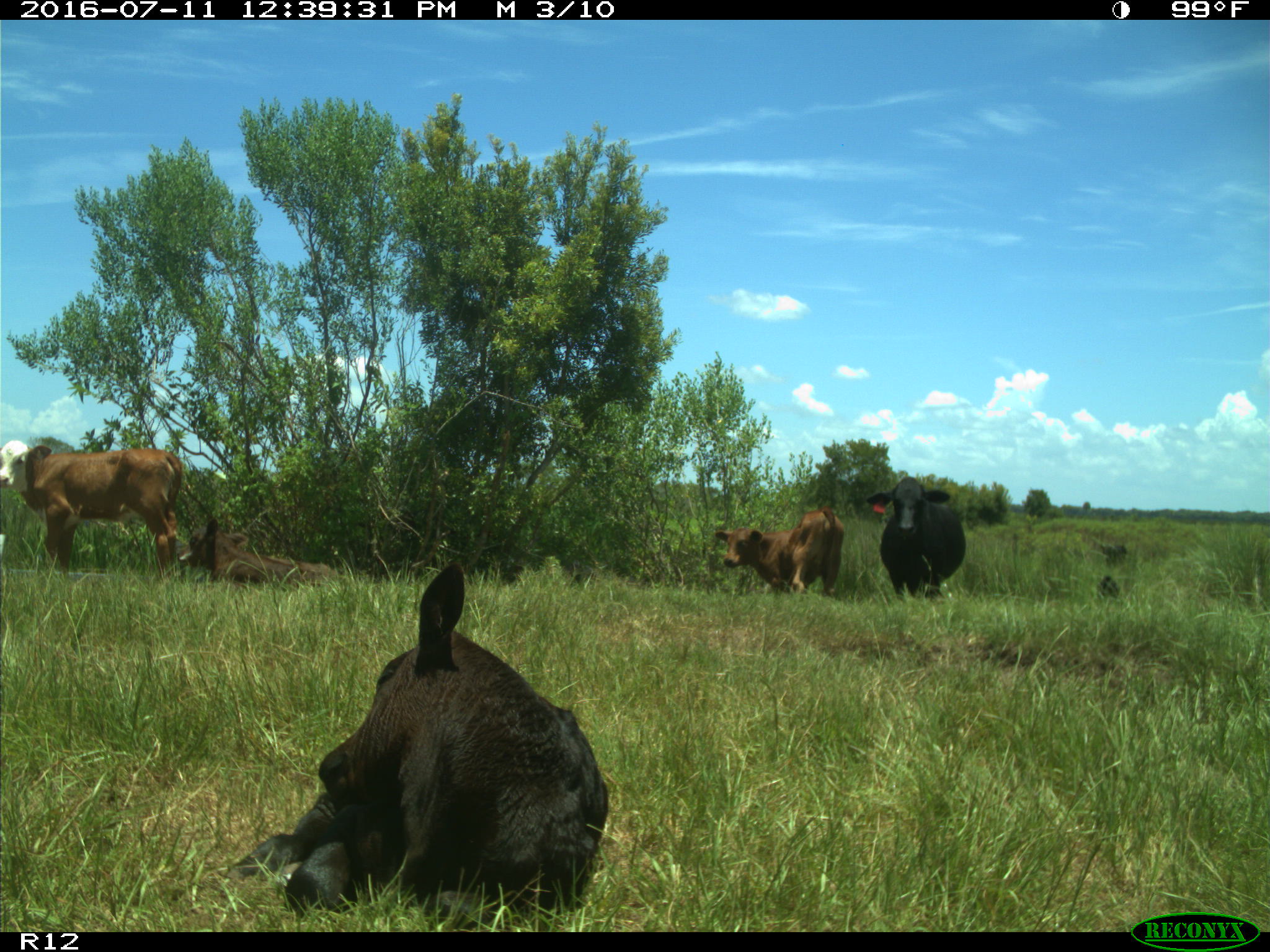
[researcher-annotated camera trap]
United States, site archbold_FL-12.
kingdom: Animalia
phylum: Chordata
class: Mammalia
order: Artiodactyla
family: Bovidae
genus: Bos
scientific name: Bos taurus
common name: domestic cow